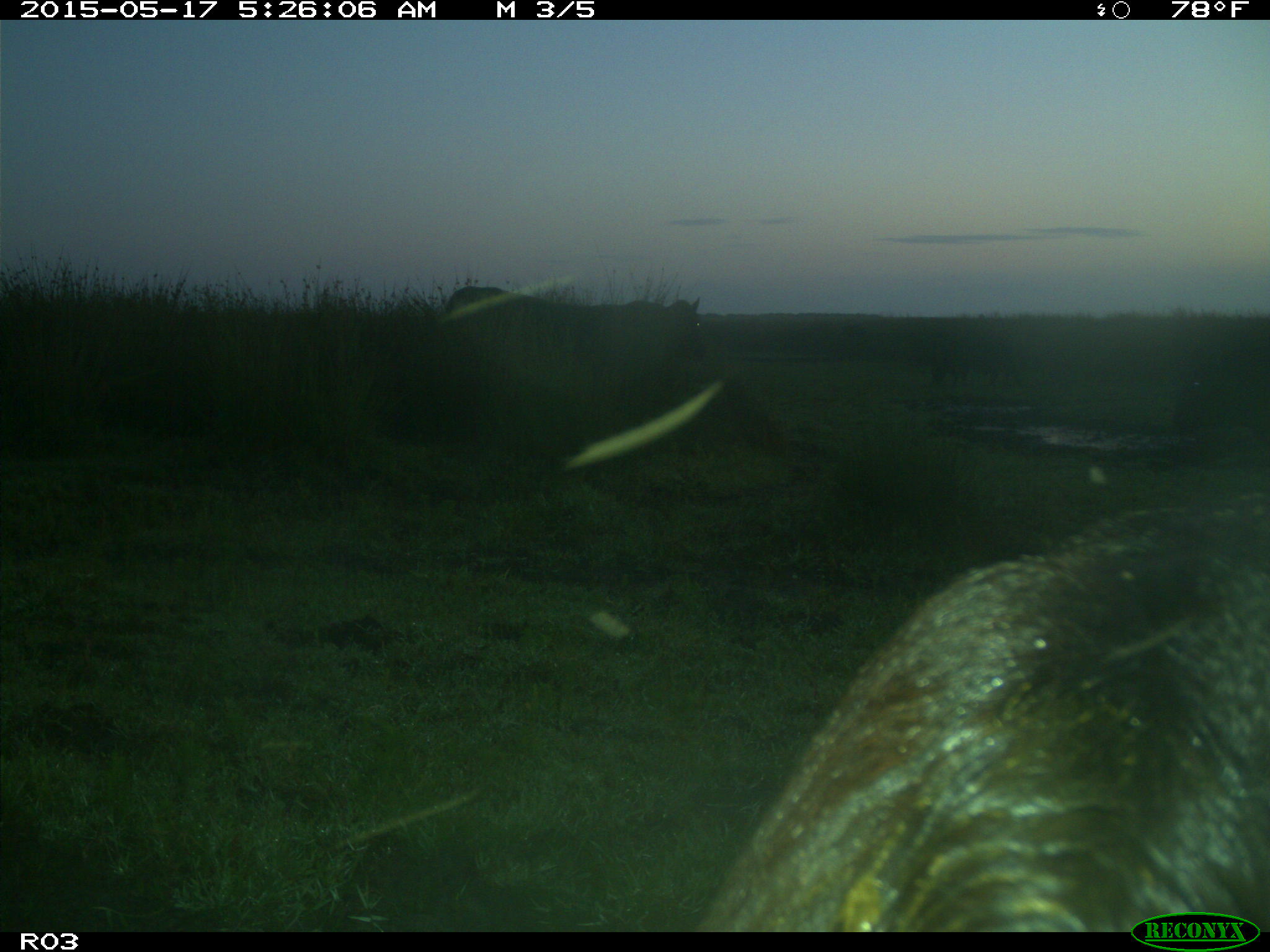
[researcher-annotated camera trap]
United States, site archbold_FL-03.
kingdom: Animalia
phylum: Chordata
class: Mammalia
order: Artiodactyla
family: Bovidae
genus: Bos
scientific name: Bos taurus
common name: domestic cow